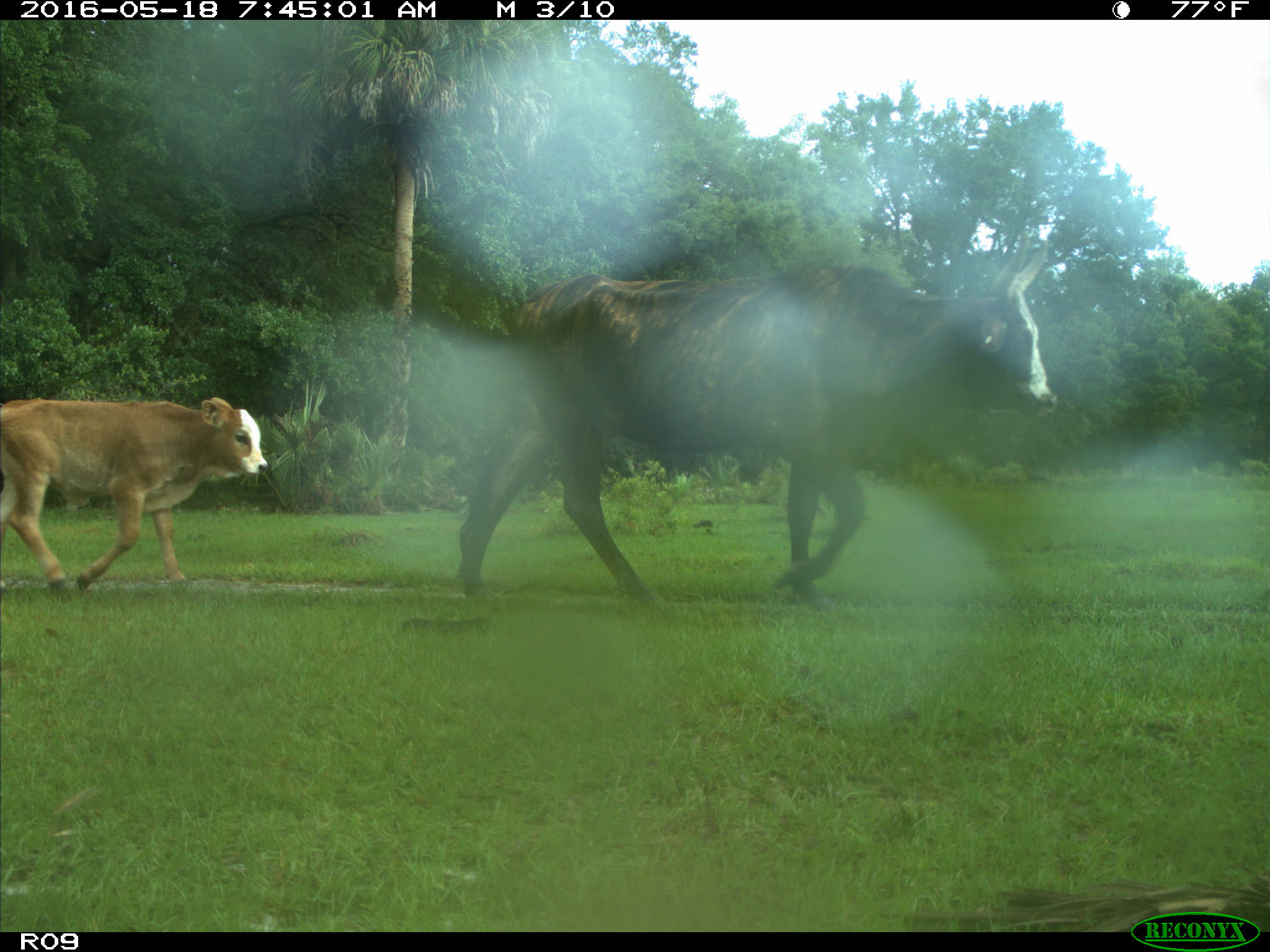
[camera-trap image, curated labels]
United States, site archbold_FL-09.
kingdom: Animalia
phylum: Chordata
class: Mammalia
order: Artiodactyla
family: Bovidae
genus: Bos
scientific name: Bos taurus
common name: domestic cow